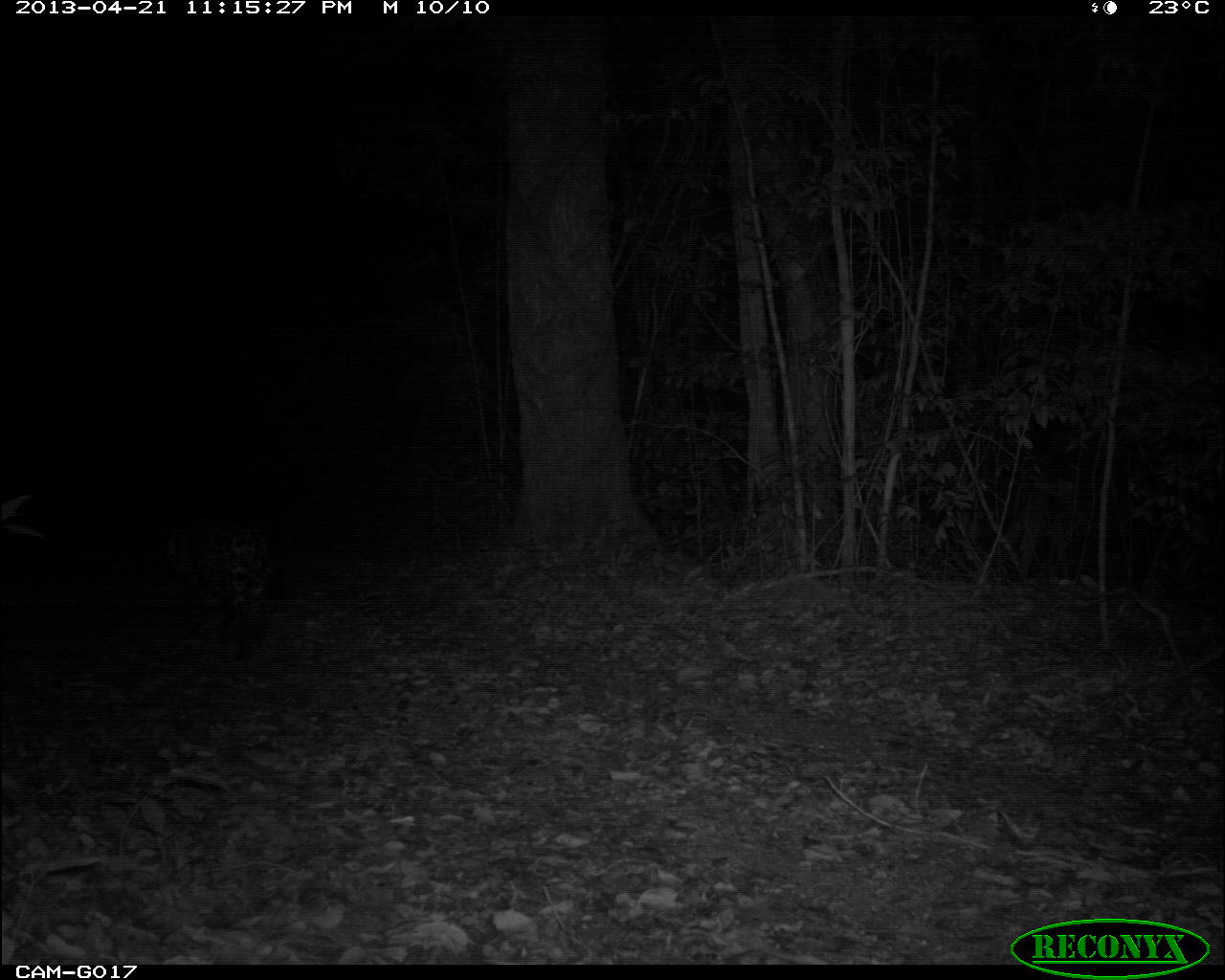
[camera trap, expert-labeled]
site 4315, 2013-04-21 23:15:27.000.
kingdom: Animalia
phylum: Chordata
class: Mammalia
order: Carnivora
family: Felidae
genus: Panthera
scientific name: Panthera onca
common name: jaguar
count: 1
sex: male